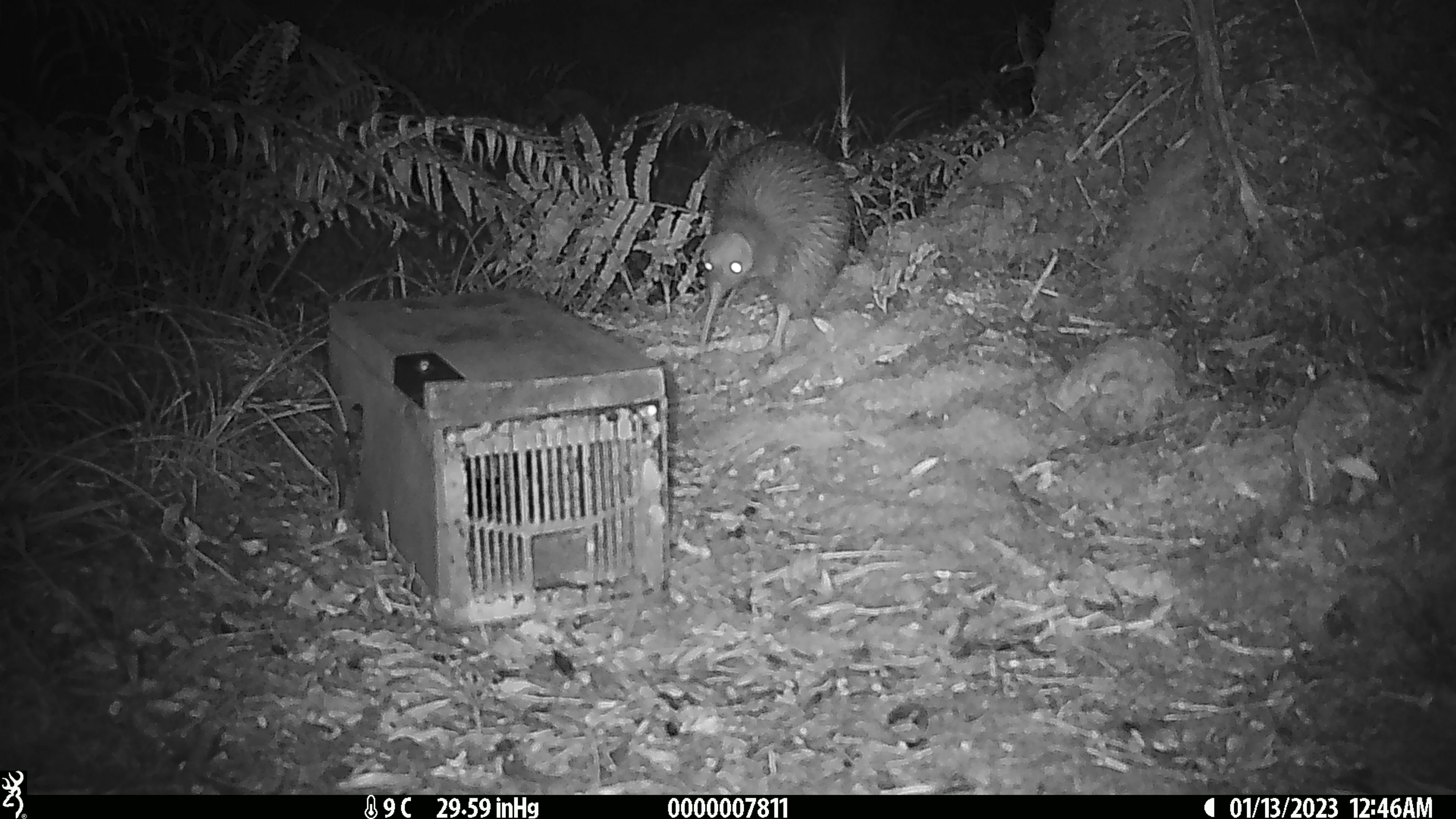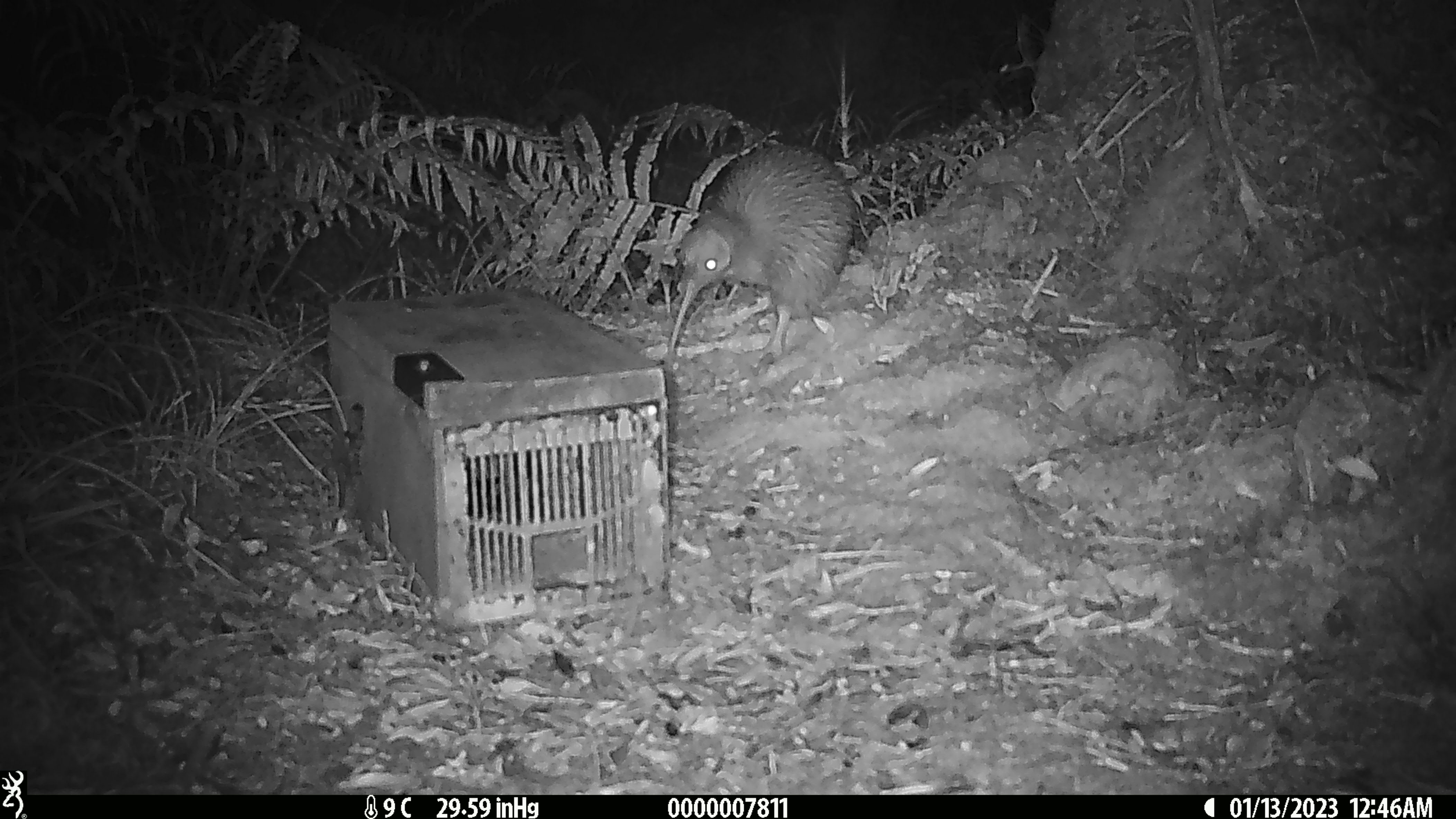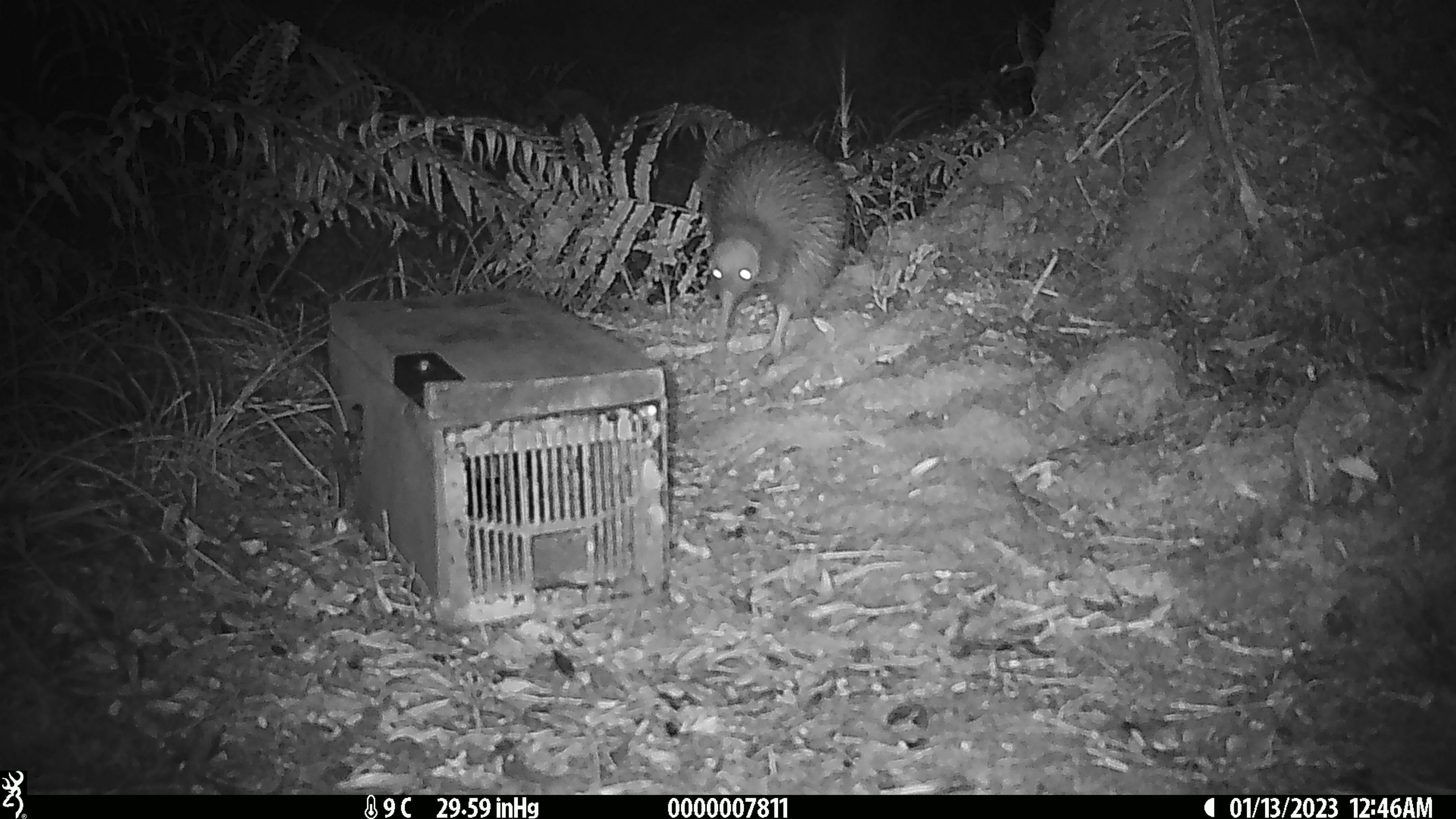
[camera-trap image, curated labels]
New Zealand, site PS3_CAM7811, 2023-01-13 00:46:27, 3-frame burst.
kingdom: Animalia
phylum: Chordata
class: Aves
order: Apterygiformes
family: Apterygidae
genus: Apteryx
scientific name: Apteryx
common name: kiwi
Kiwi (Apteryx).